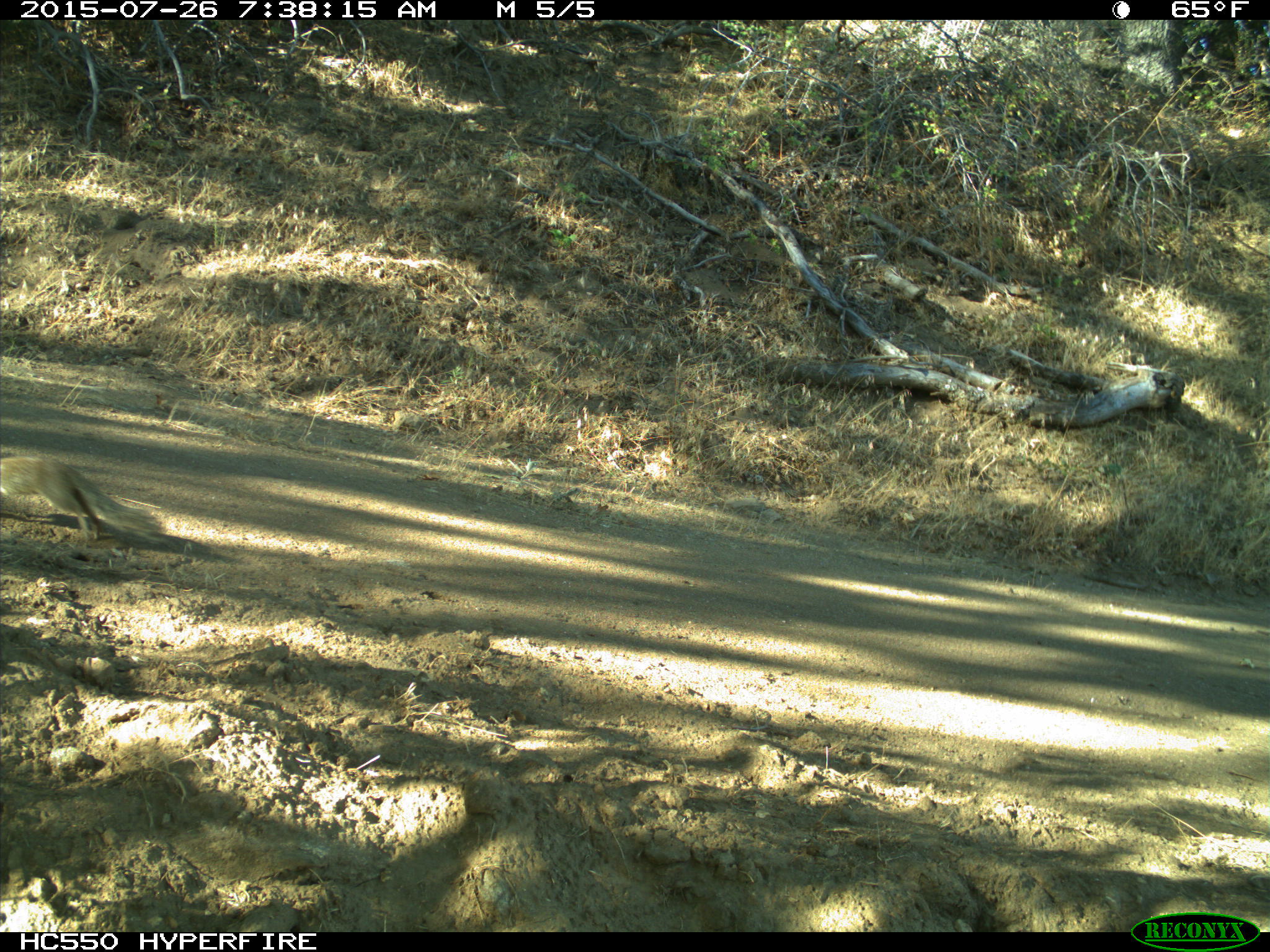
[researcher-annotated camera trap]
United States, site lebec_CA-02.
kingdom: Animalia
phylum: Chordata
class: Mammalia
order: Rodentia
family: Sciuridae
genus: Otospermophilus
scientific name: Otospermophilus beecheyi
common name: california ground squirrel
Otospermophilus beecheyi (california ground squirrel).